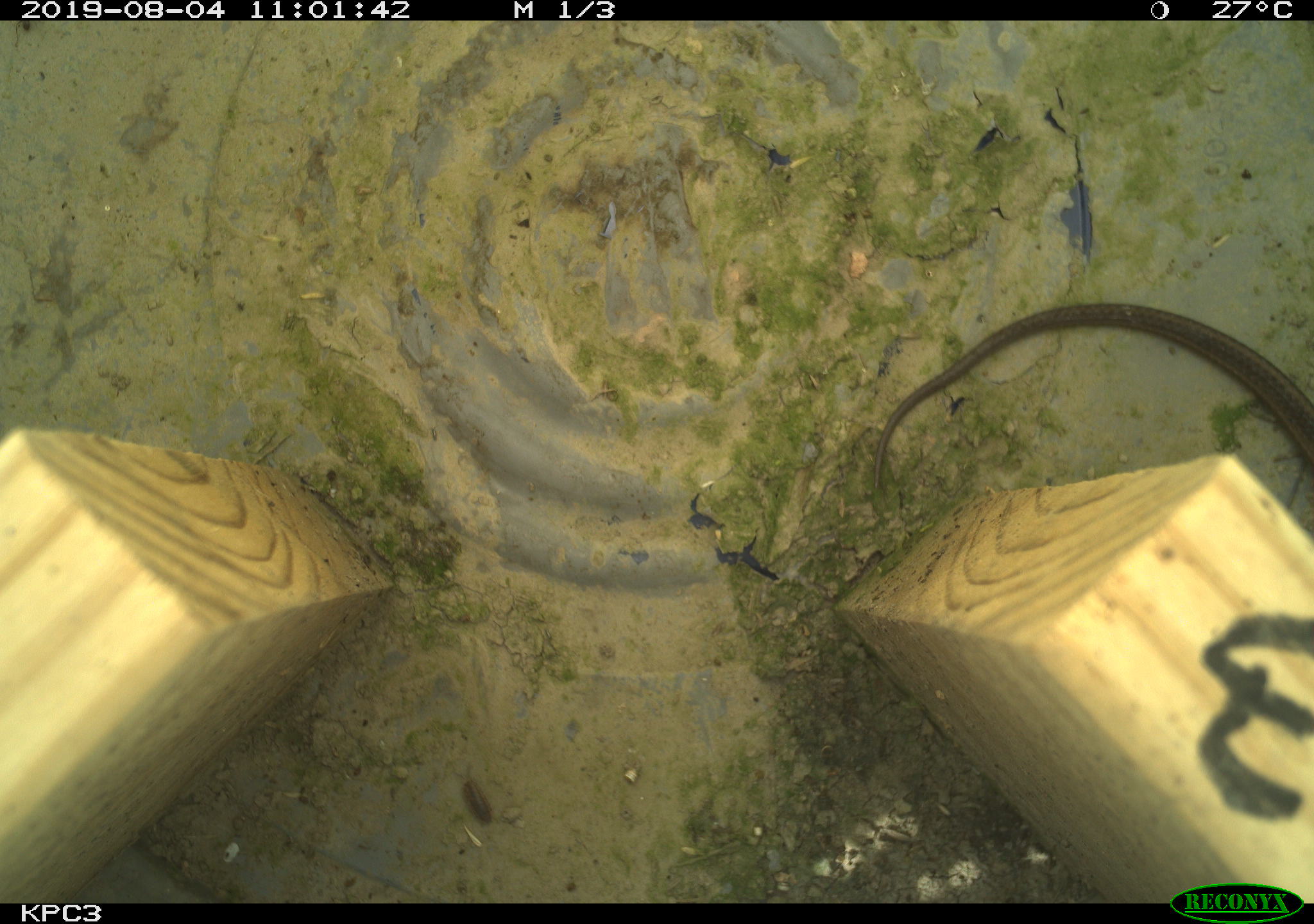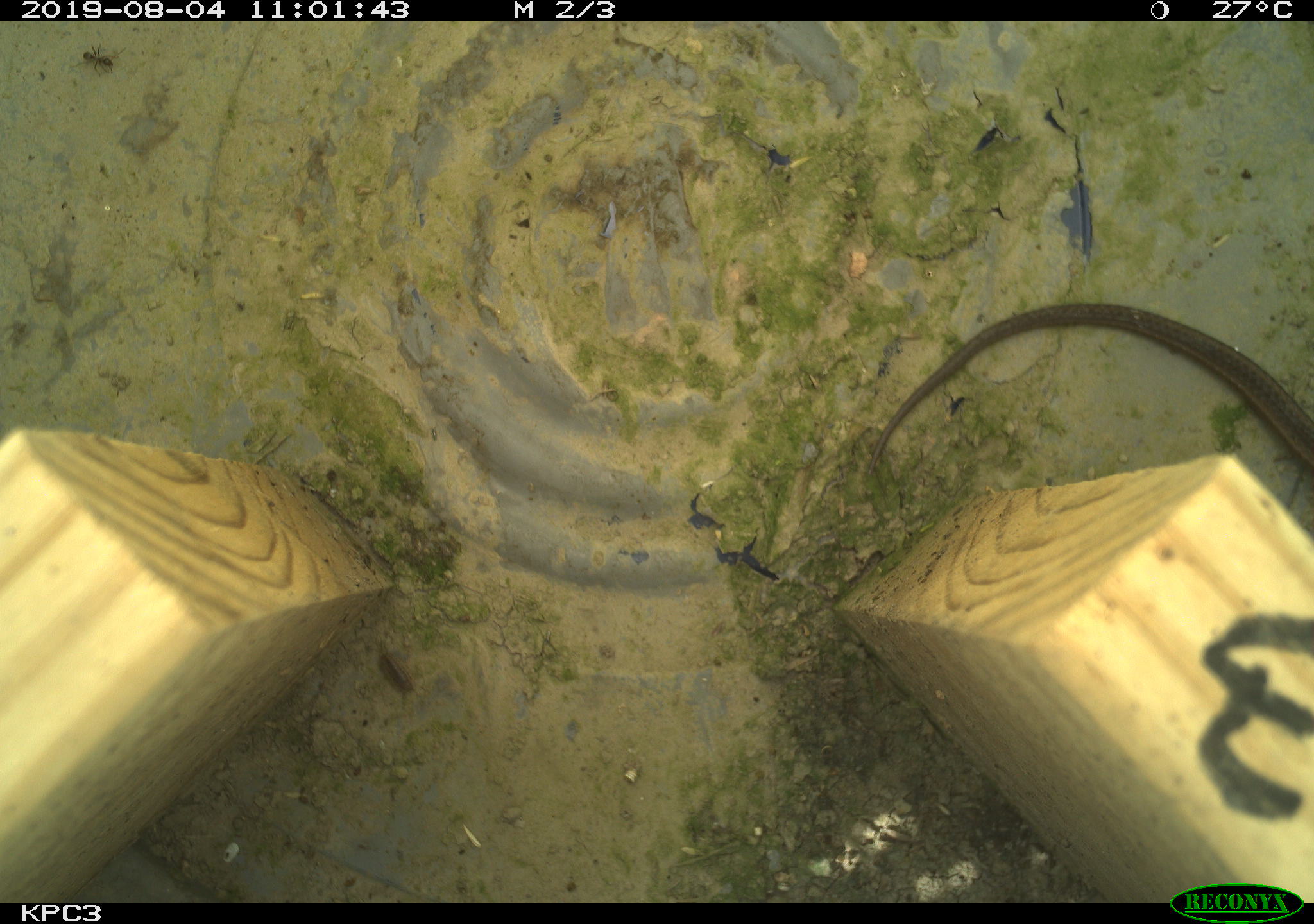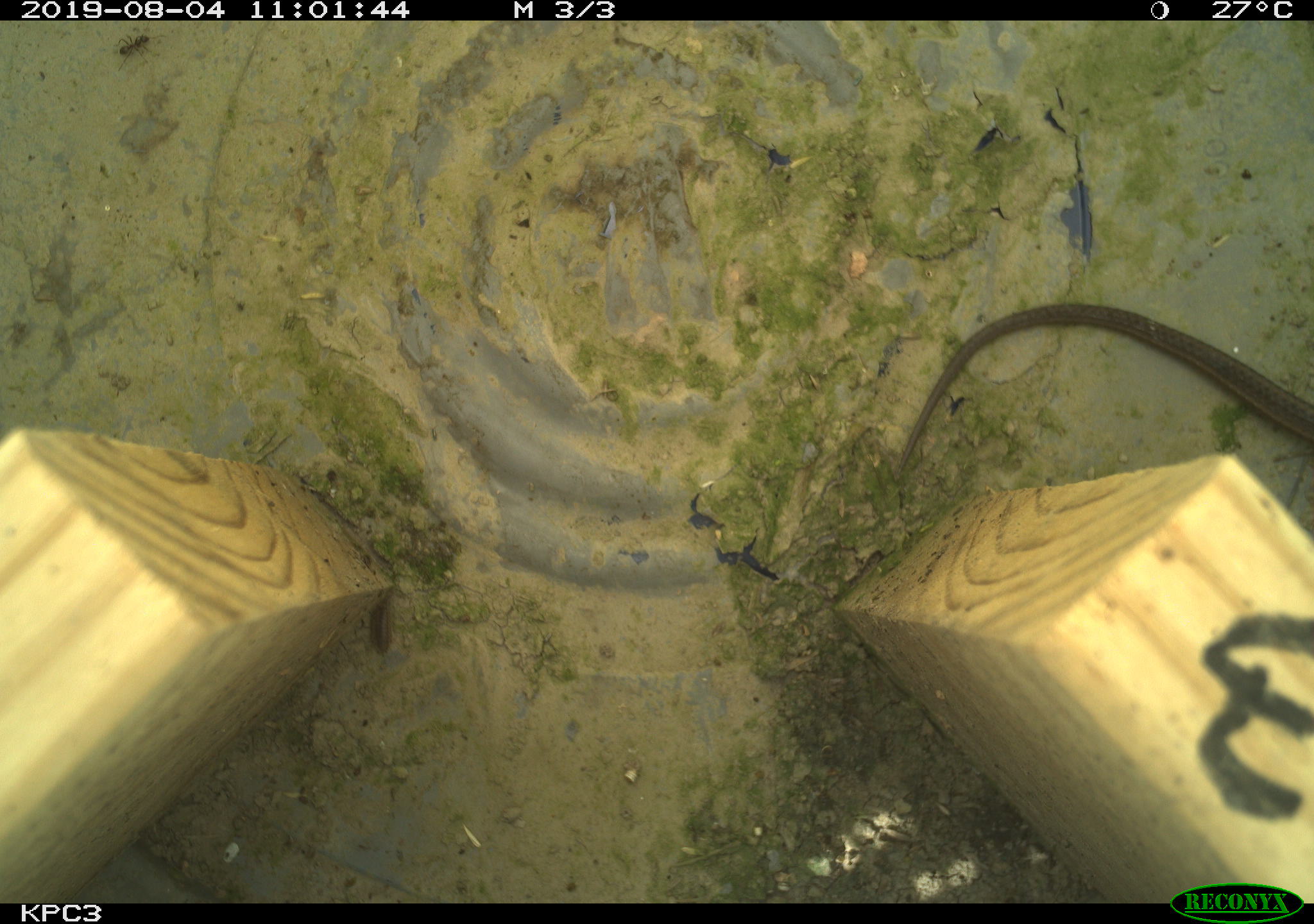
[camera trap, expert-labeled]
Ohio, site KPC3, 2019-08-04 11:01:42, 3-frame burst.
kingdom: Animalia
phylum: Chordata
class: Reptilia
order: Squamata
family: Colubridae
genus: Thamnophis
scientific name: Thamnophis sirtalis sirtalis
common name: eastern gartersnake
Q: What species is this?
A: Eastern gartersnake (Thamnophis sirtalis sirtalis).